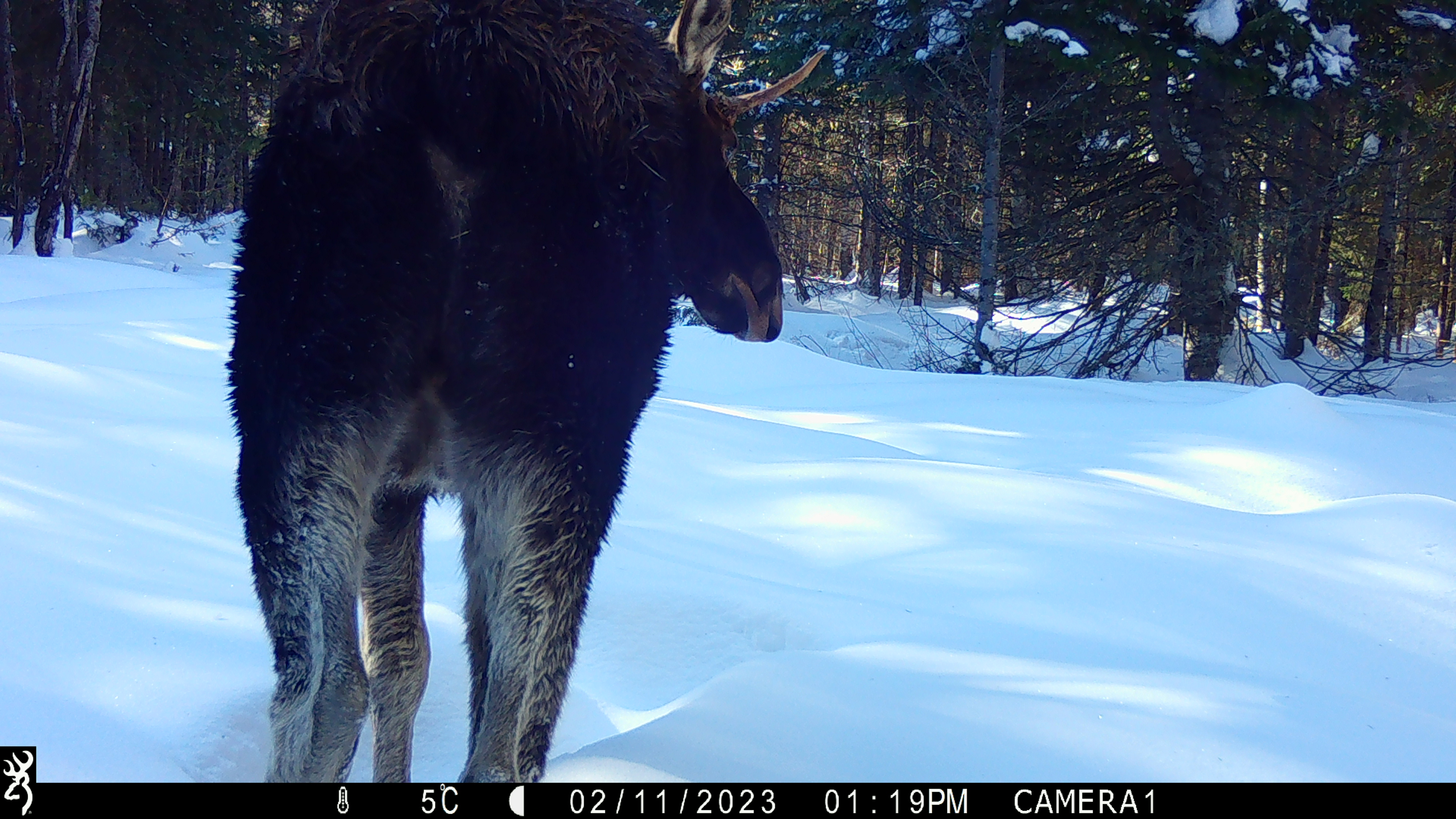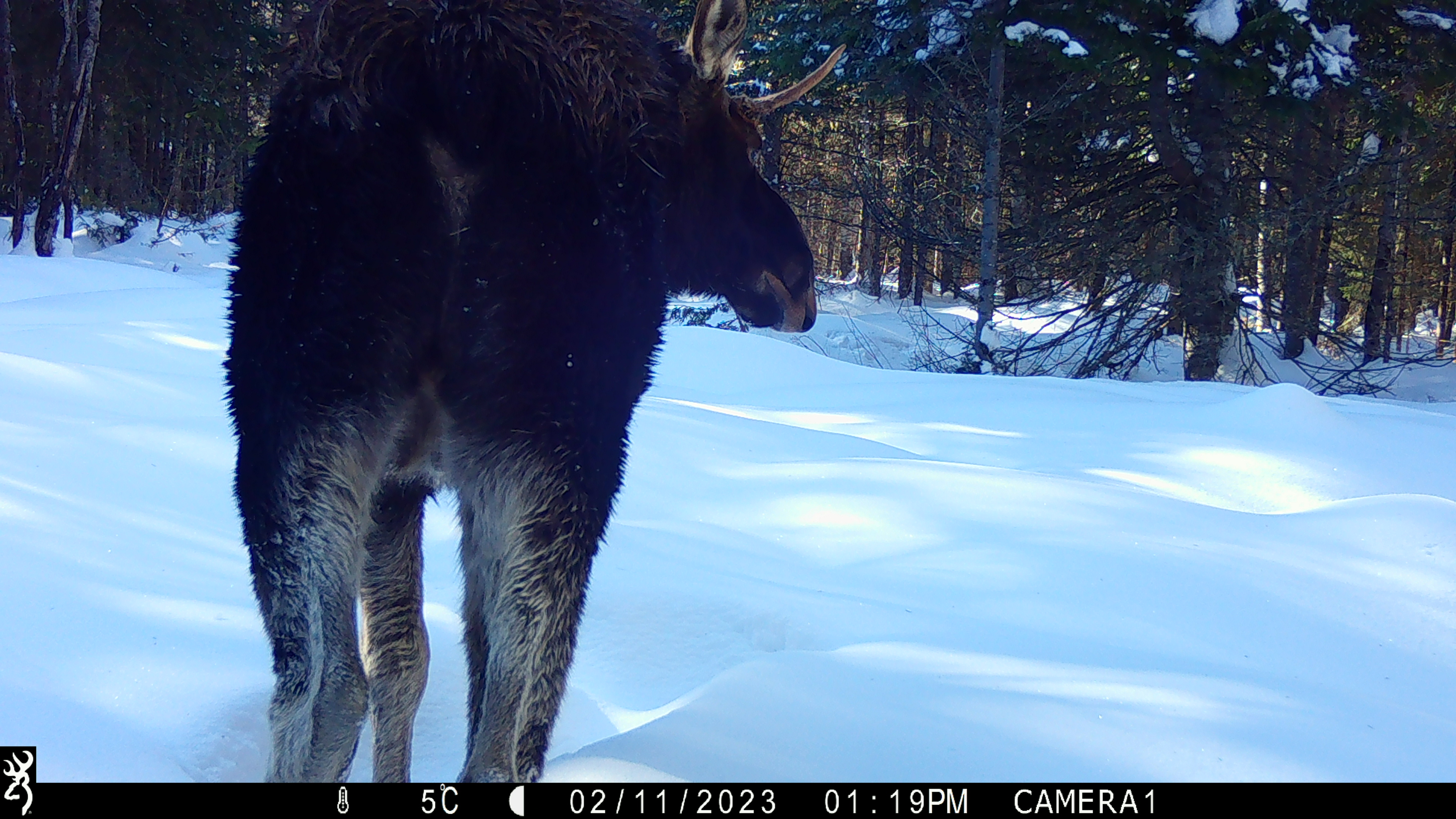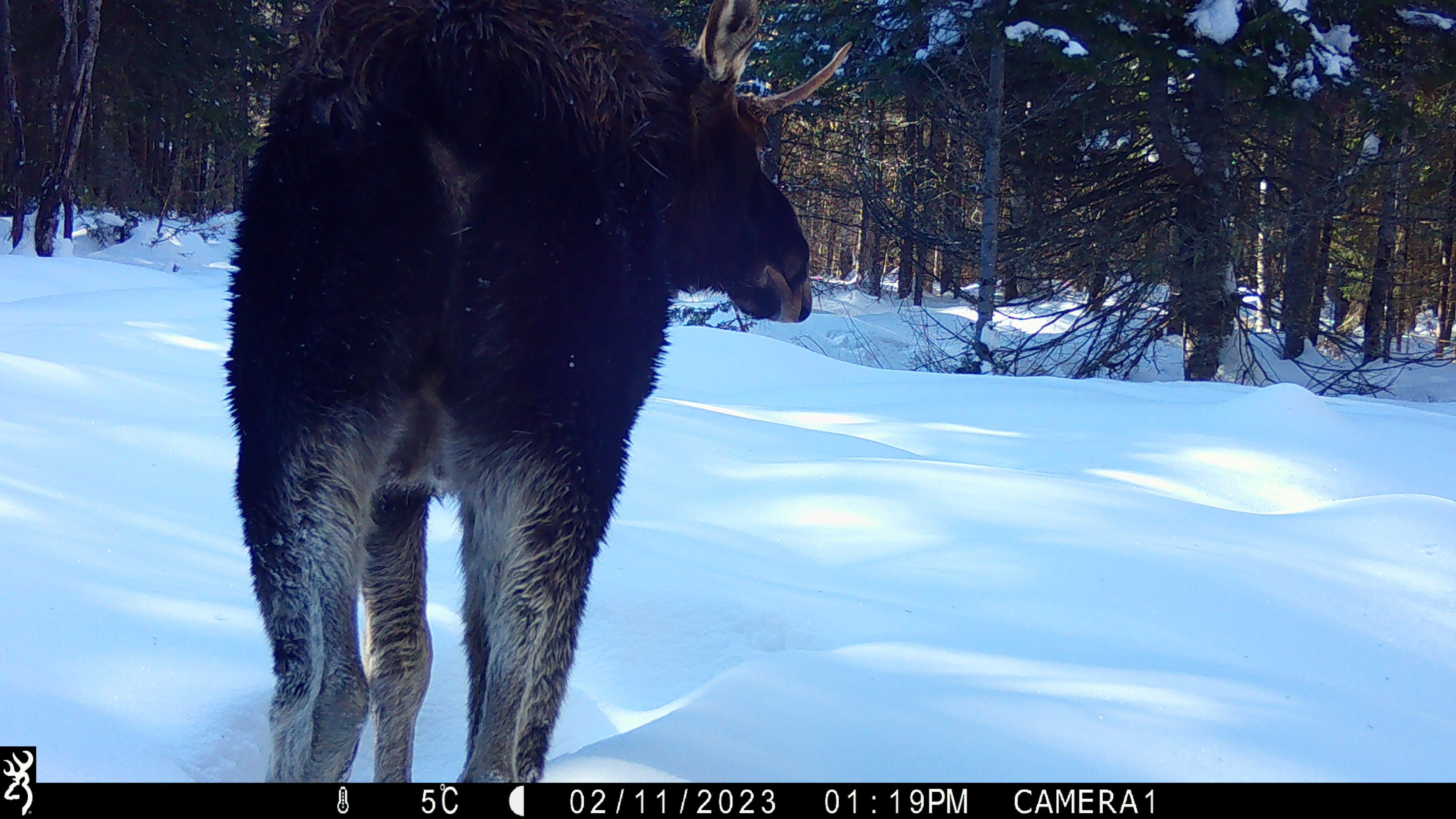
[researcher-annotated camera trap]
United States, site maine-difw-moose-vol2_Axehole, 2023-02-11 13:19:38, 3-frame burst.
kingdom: Animalia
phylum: Chordata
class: Mammalia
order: Artiodactyla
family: Cervidae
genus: Alces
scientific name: Alces alces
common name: moose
Moose (Alces alces).